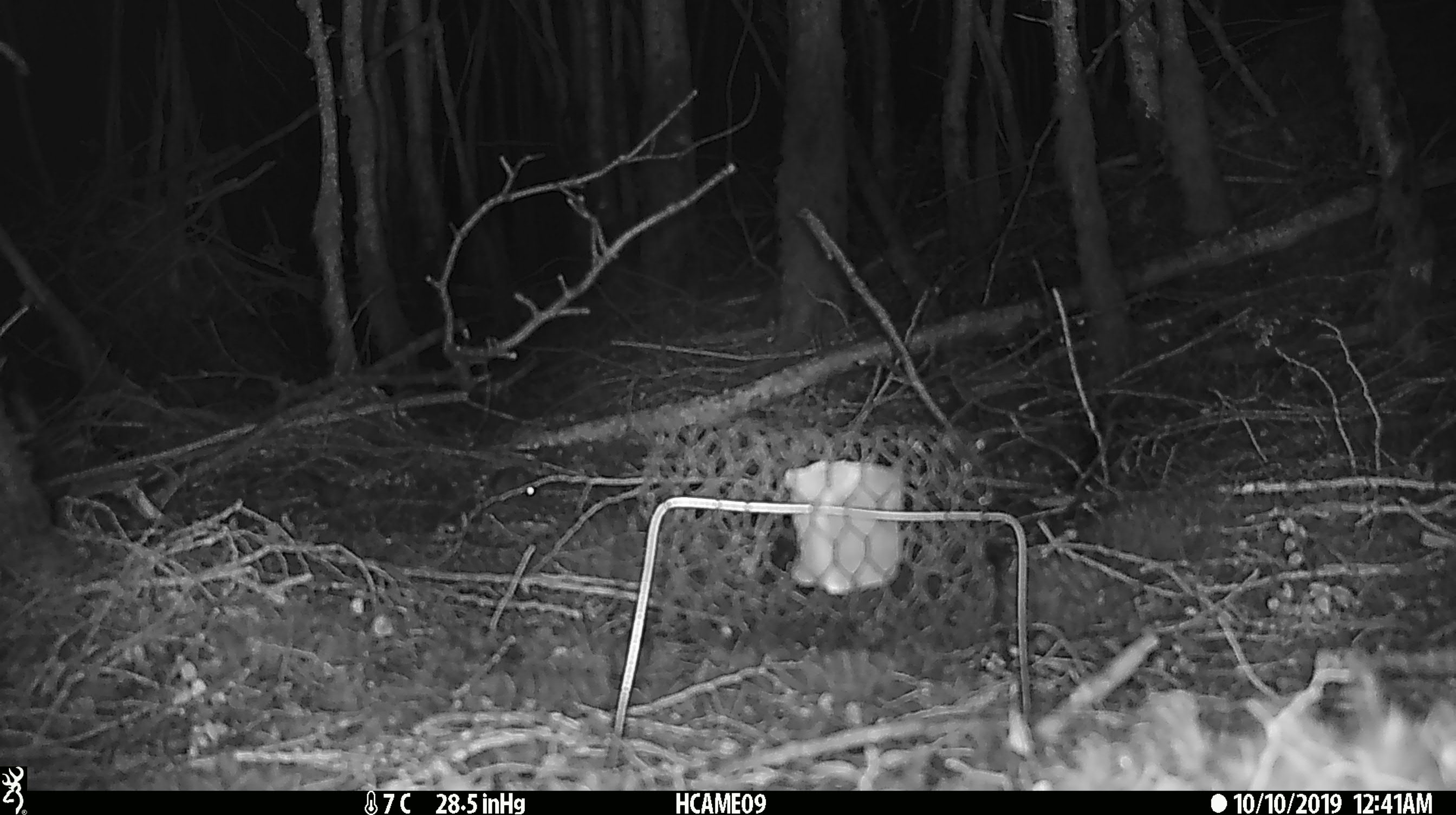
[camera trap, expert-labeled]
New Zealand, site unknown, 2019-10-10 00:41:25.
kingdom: Animalia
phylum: Chordata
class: Mammalia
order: Rodentia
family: Muridae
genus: Mus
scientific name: Mus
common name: mouse